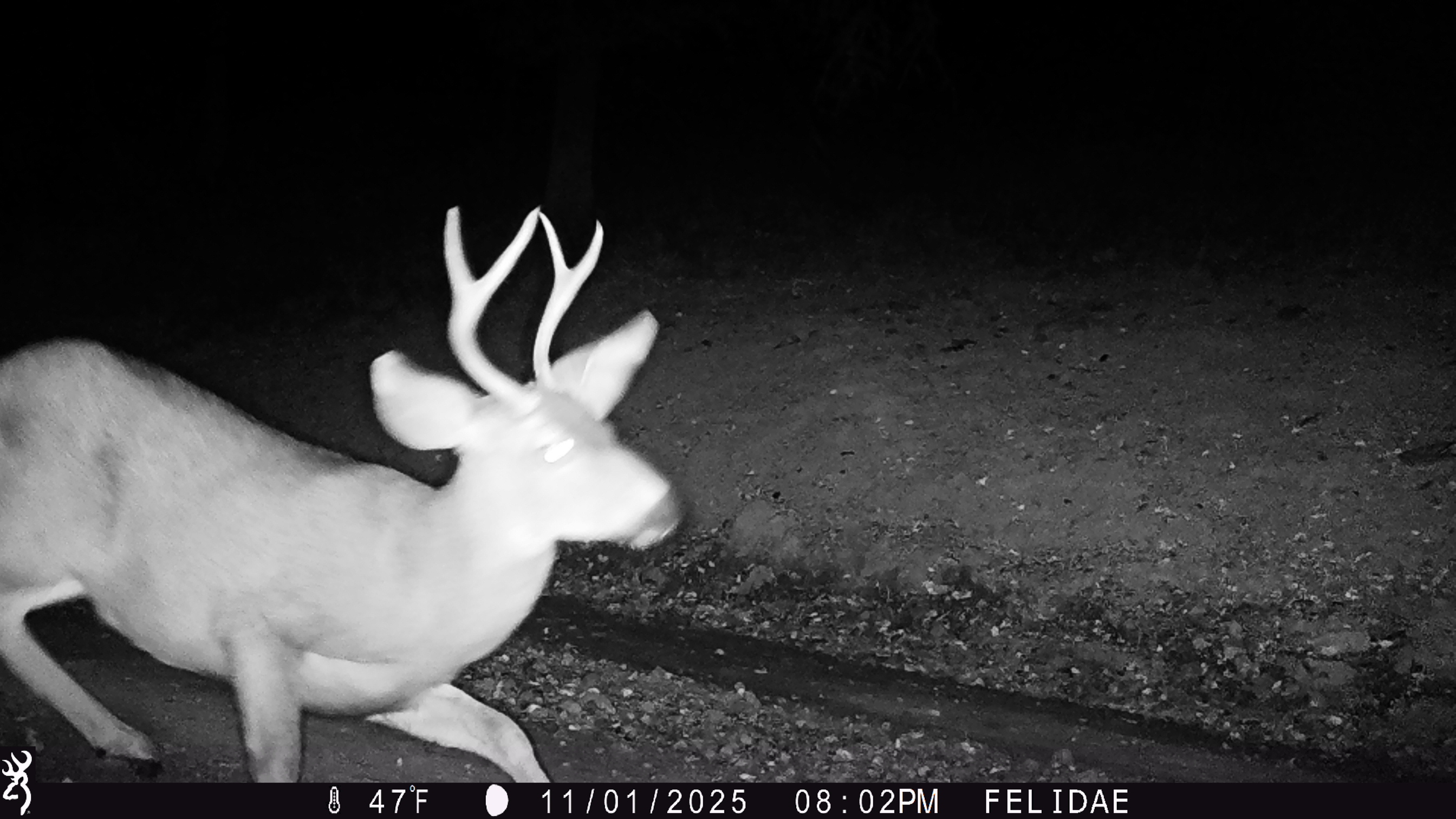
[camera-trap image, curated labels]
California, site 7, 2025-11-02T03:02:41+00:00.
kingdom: Animalia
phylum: Chordata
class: Mammalia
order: Artiodactyla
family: Cervidae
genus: Odocoileus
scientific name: Odocoileus hemionus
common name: mule deer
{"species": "mule deer (Odocoileus hemionus)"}